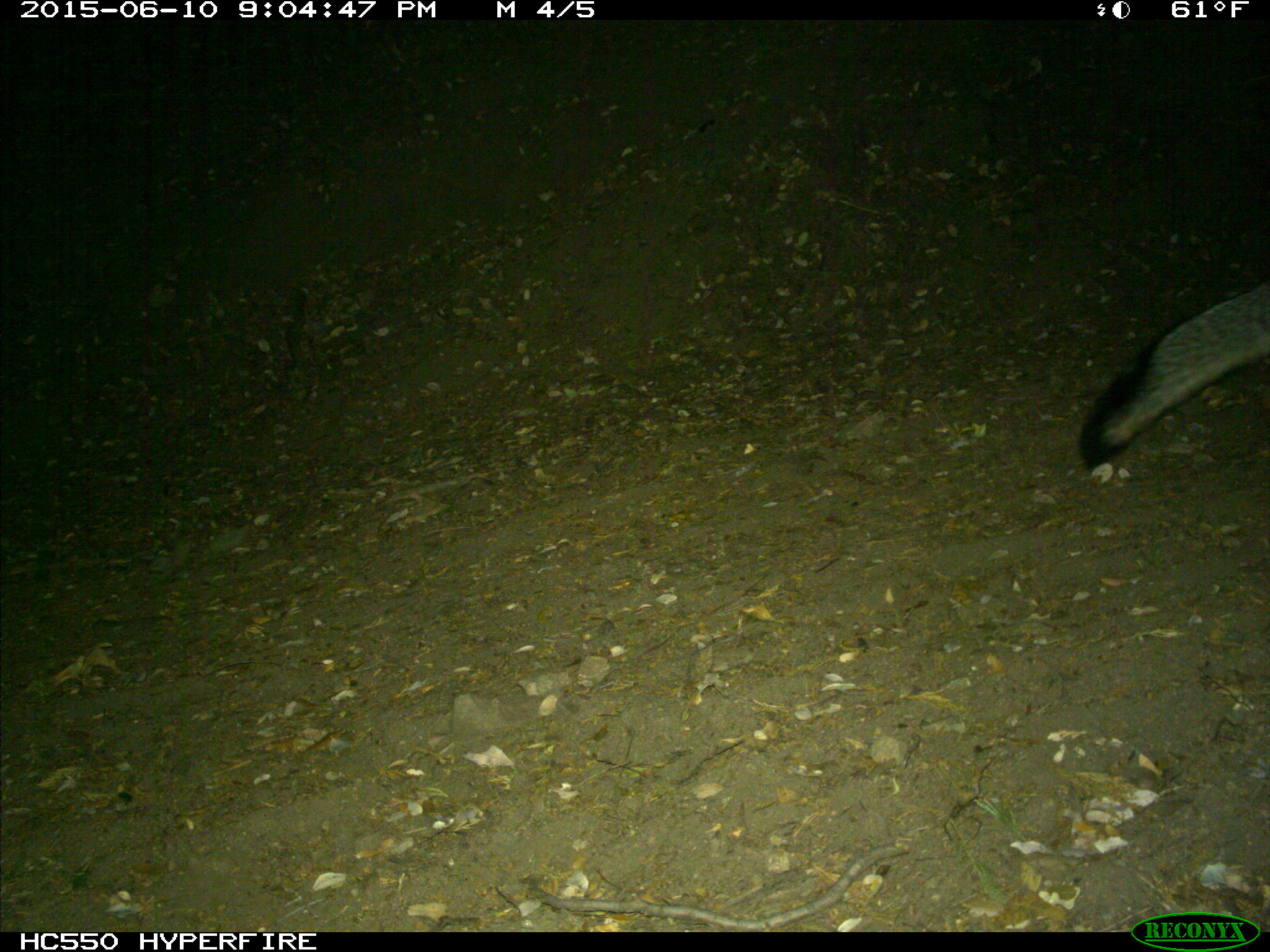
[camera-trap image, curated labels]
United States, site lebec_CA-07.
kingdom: Animalia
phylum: Chordata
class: Mammalia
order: Carnivora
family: Canidae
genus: Urocyon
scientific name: Urocyon cinereoargenteus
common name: gray fox